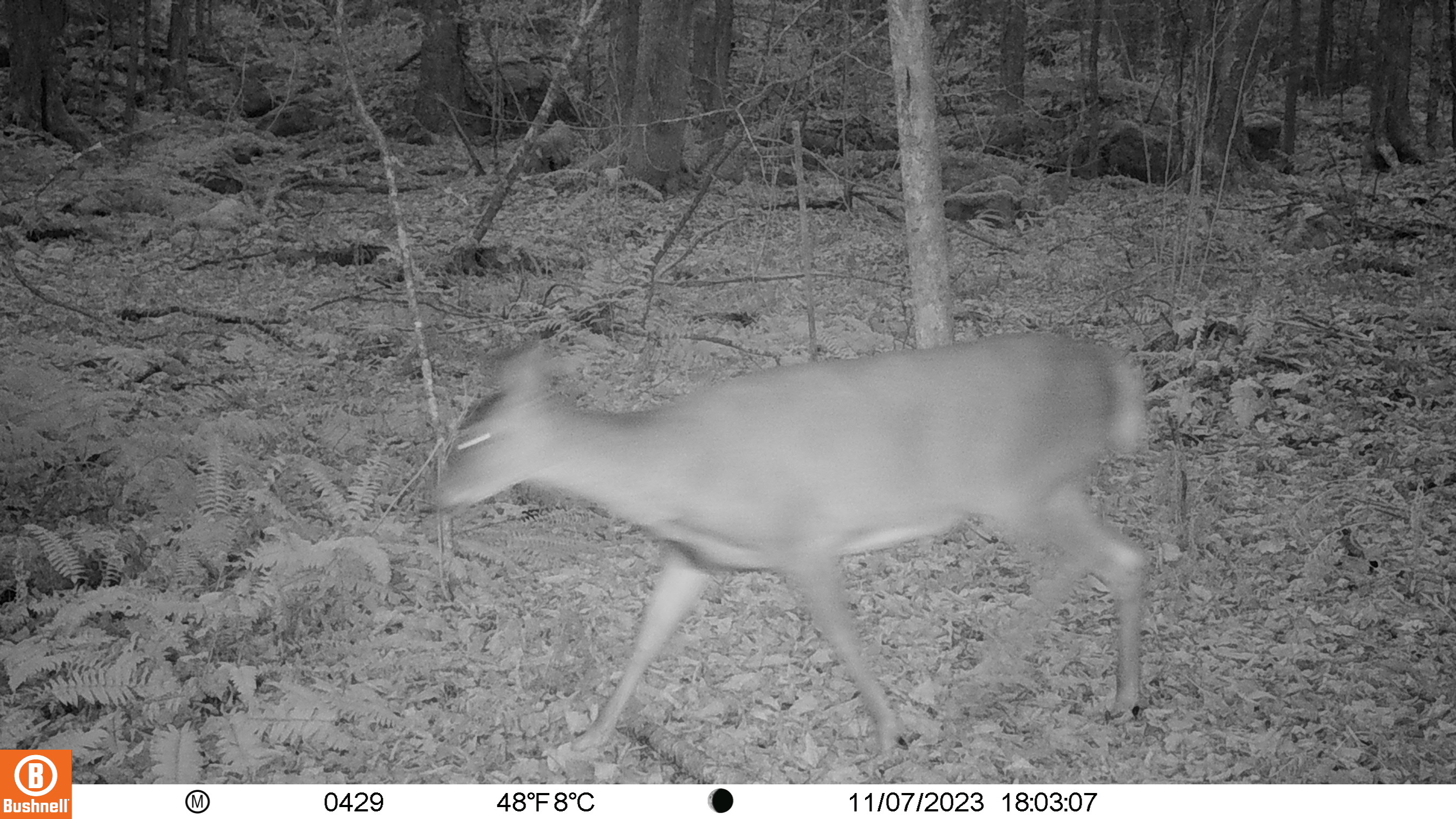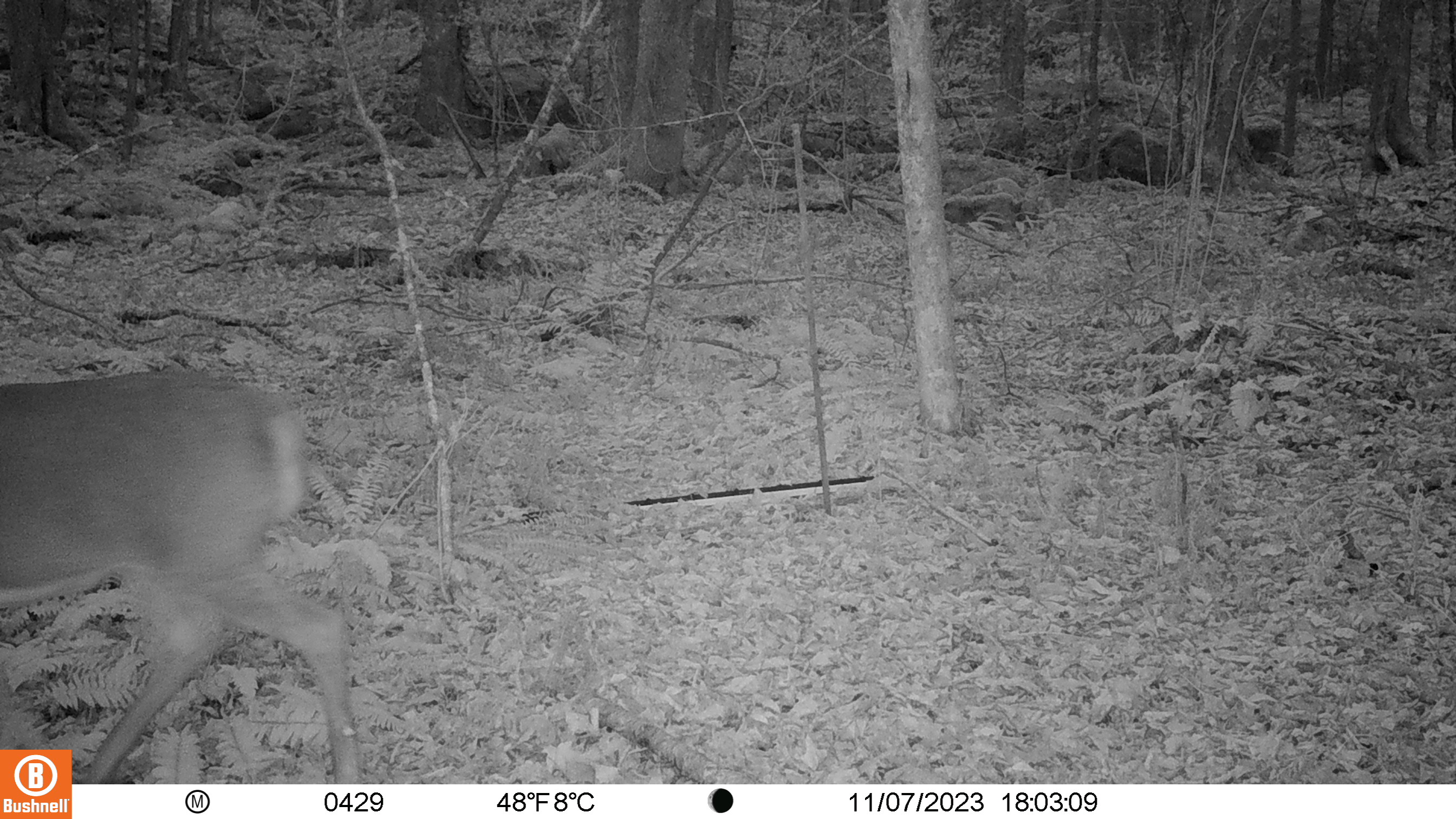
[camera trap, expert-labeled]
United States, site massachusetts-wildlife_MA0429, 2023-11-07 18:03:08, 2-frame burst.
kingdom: Animalia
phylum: Chordata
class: Mammalia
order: Artiodactyla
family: Cervidae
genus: Odocoileus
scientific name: Odocoileus virginianus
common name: white-tailed deer